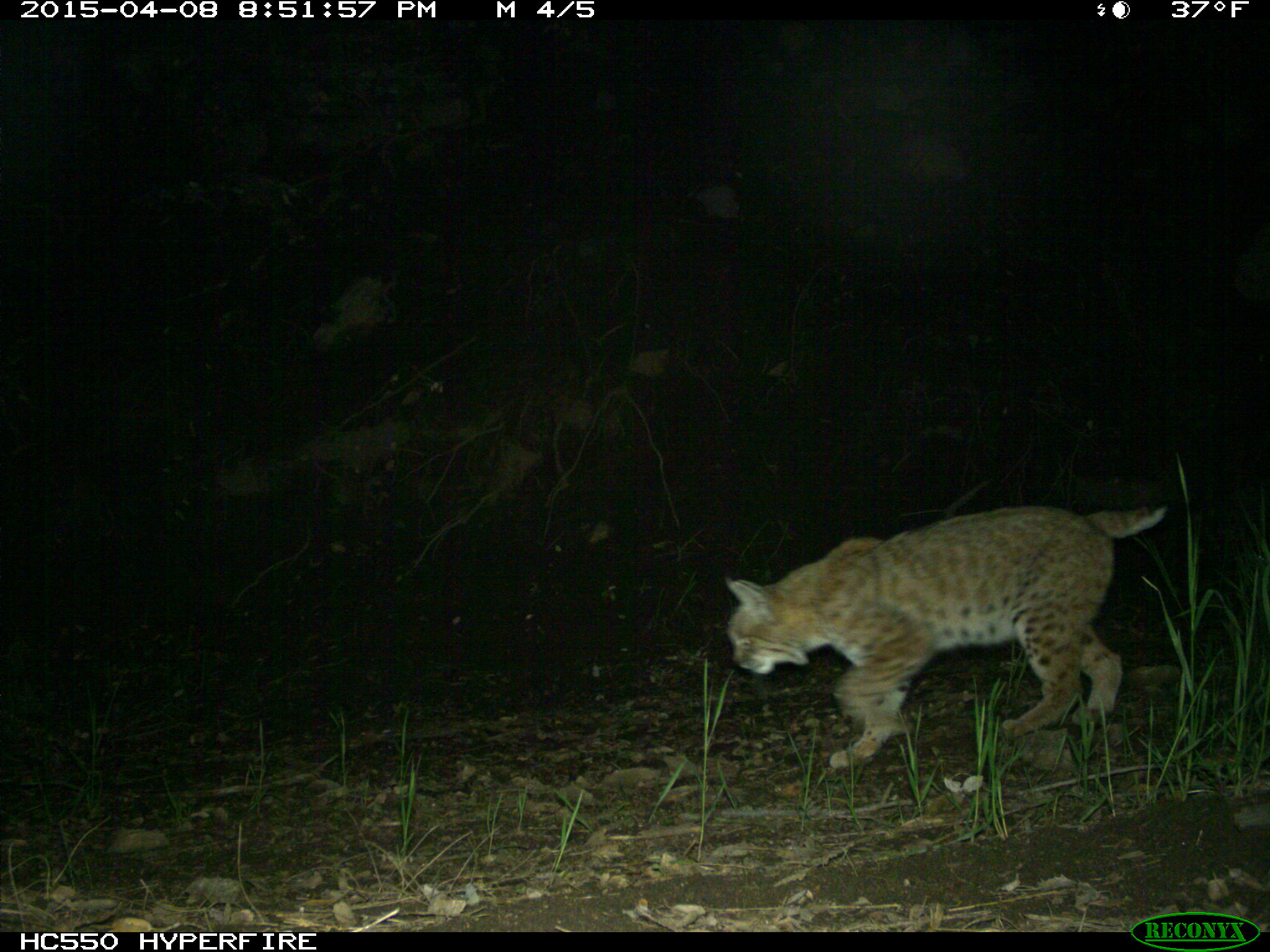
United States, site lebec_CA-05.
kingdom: Animalia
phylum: Chordata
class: Mammalia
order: Carnivora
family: Felidae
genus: Lynx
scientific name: Lynx rufus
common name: bobcat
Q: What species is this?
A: Lynx rufus (bobcat).